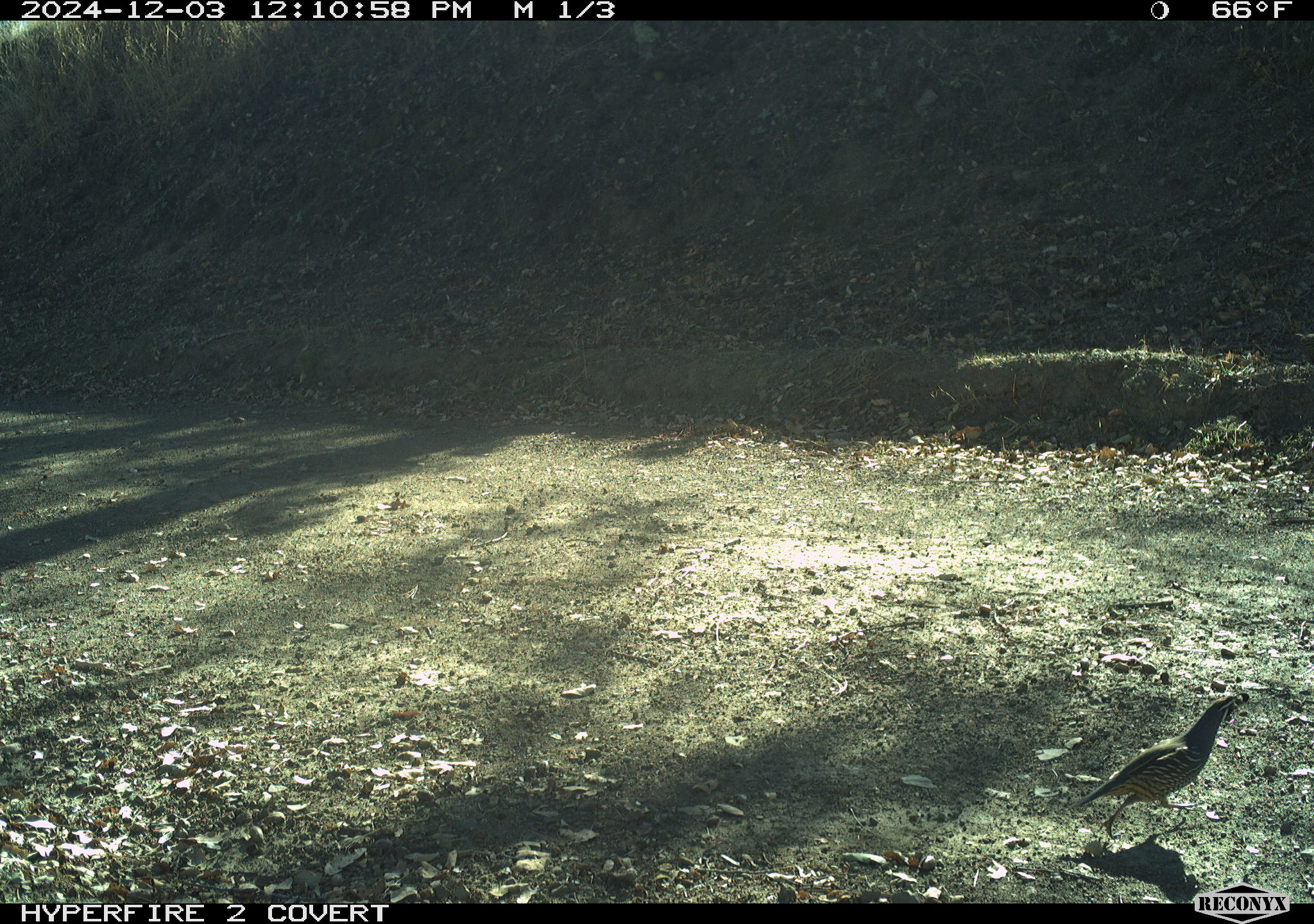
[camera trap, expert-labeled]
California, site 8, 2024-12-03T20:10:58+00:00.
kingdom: Animalia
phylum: Chordata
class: Aves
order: Galliformes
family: Odontophoridae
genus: Callipepla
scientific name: Callipepla californica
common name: california quail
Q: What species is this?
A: California quail (Callipepla californica).